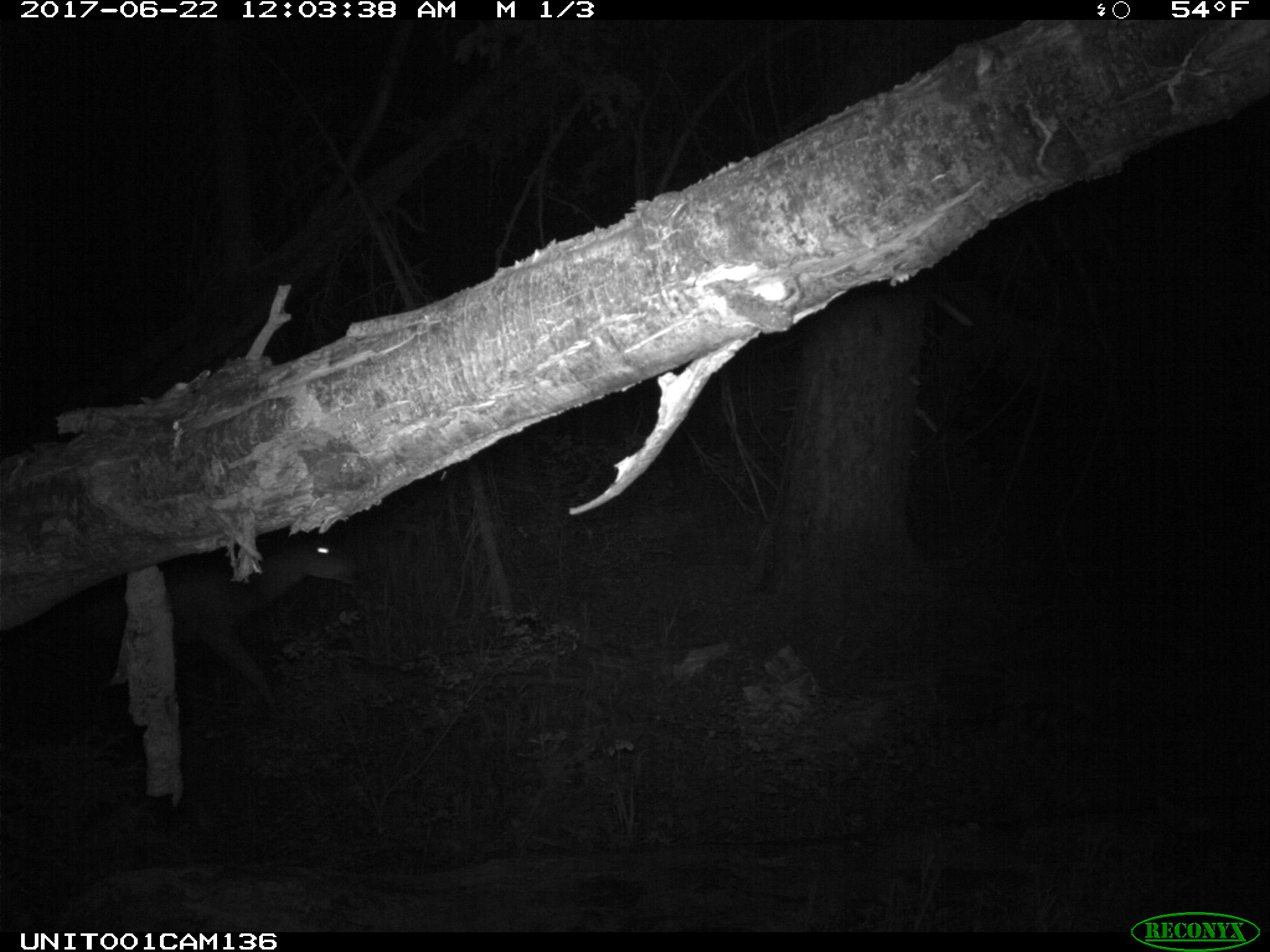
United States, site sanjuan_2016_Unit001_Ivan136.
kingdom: Animalia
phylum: Chordata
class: Mammalia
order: Artiodactyla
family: Cervidae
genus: Odocoileus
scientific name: Odocoileus hemionus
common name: mule deer